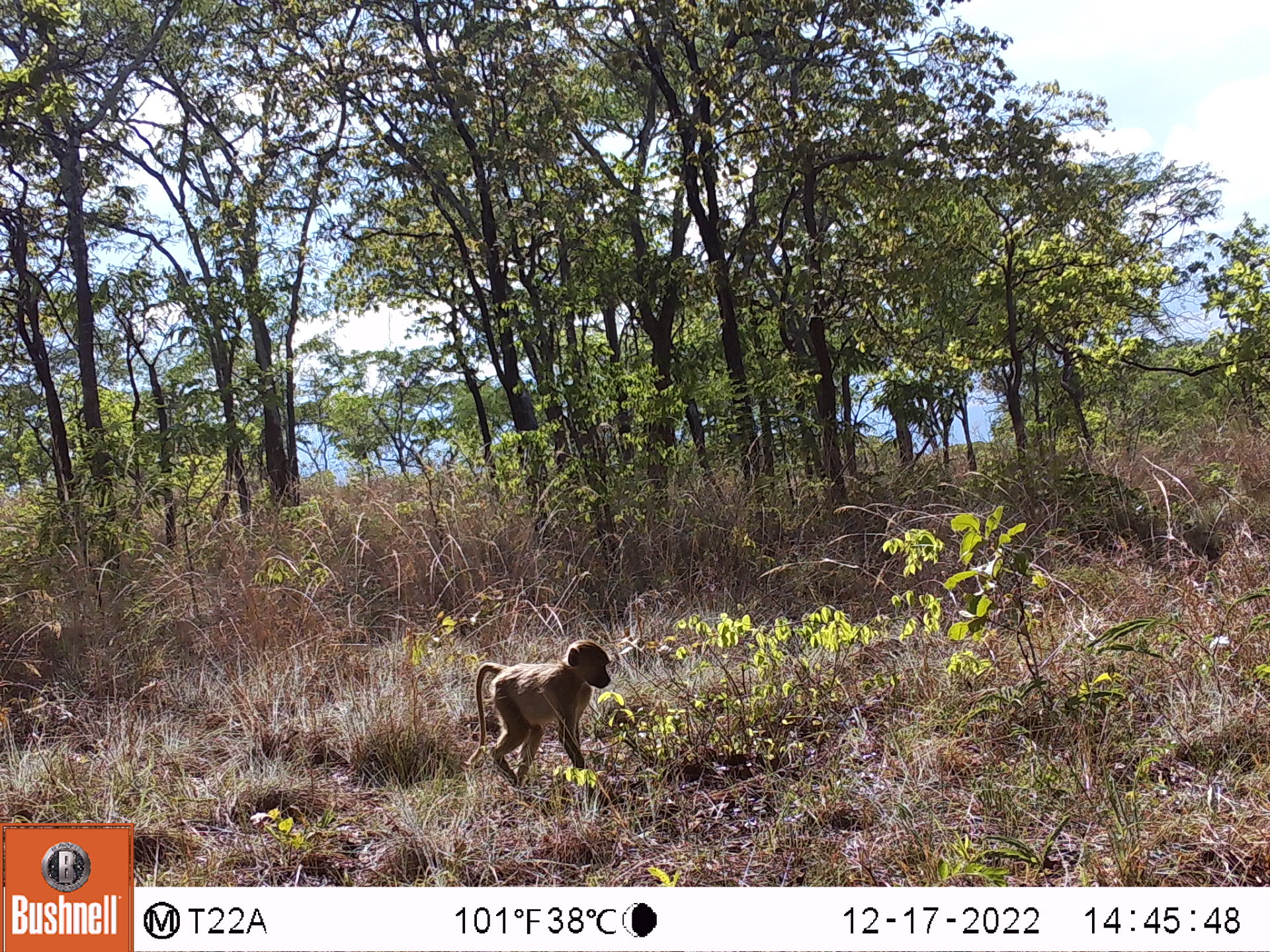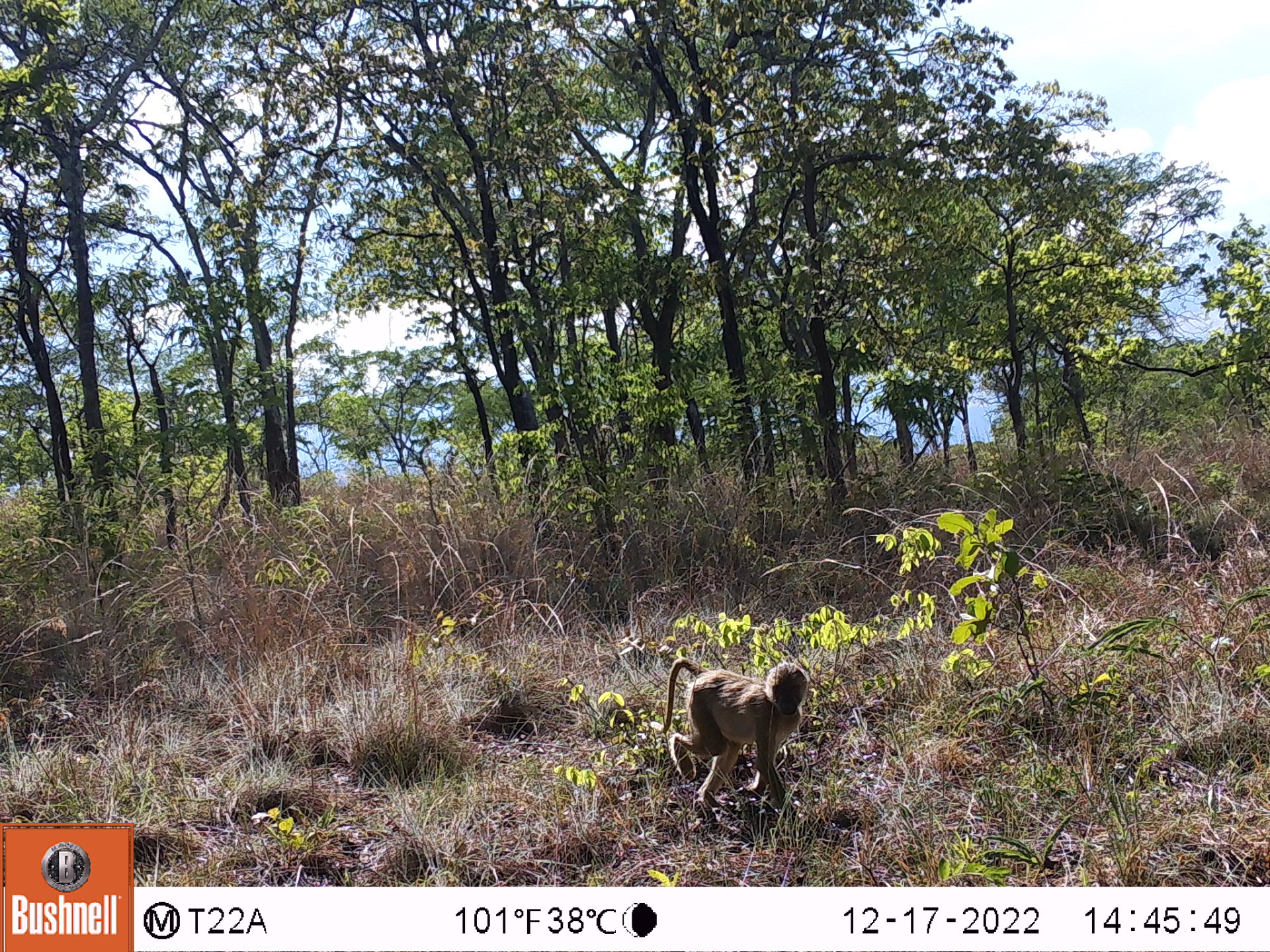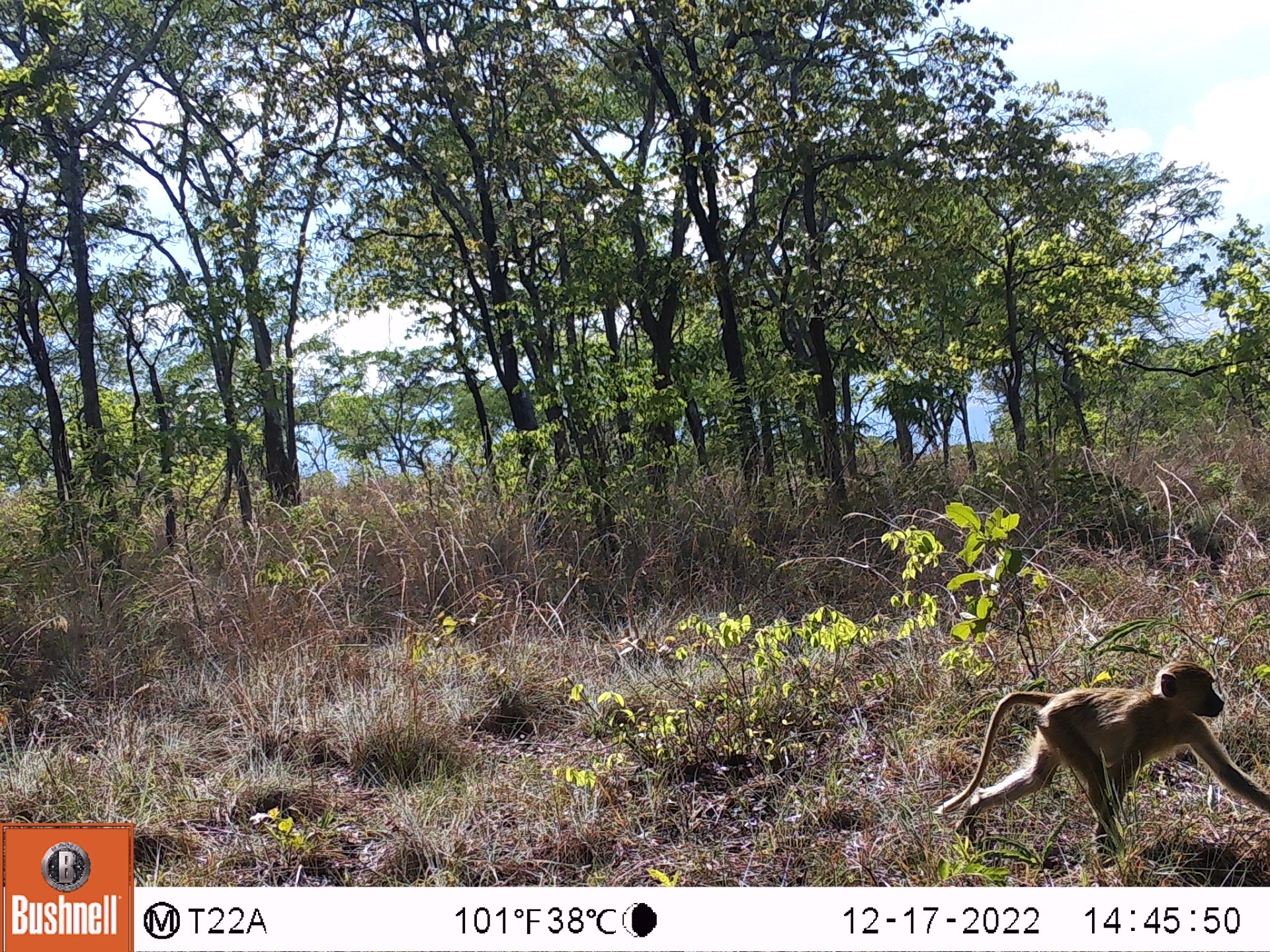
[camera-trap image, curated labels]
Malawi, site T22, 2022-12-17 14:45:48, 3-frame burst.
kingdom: Animalia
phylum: Chordata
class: Mammalia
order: Primates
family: Cercopithecidae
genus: Papio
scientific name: Papio cynocephalus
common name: yellow baboon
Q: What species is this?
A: Yellow baboon (Papio cynocephalus).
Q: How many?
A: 1.